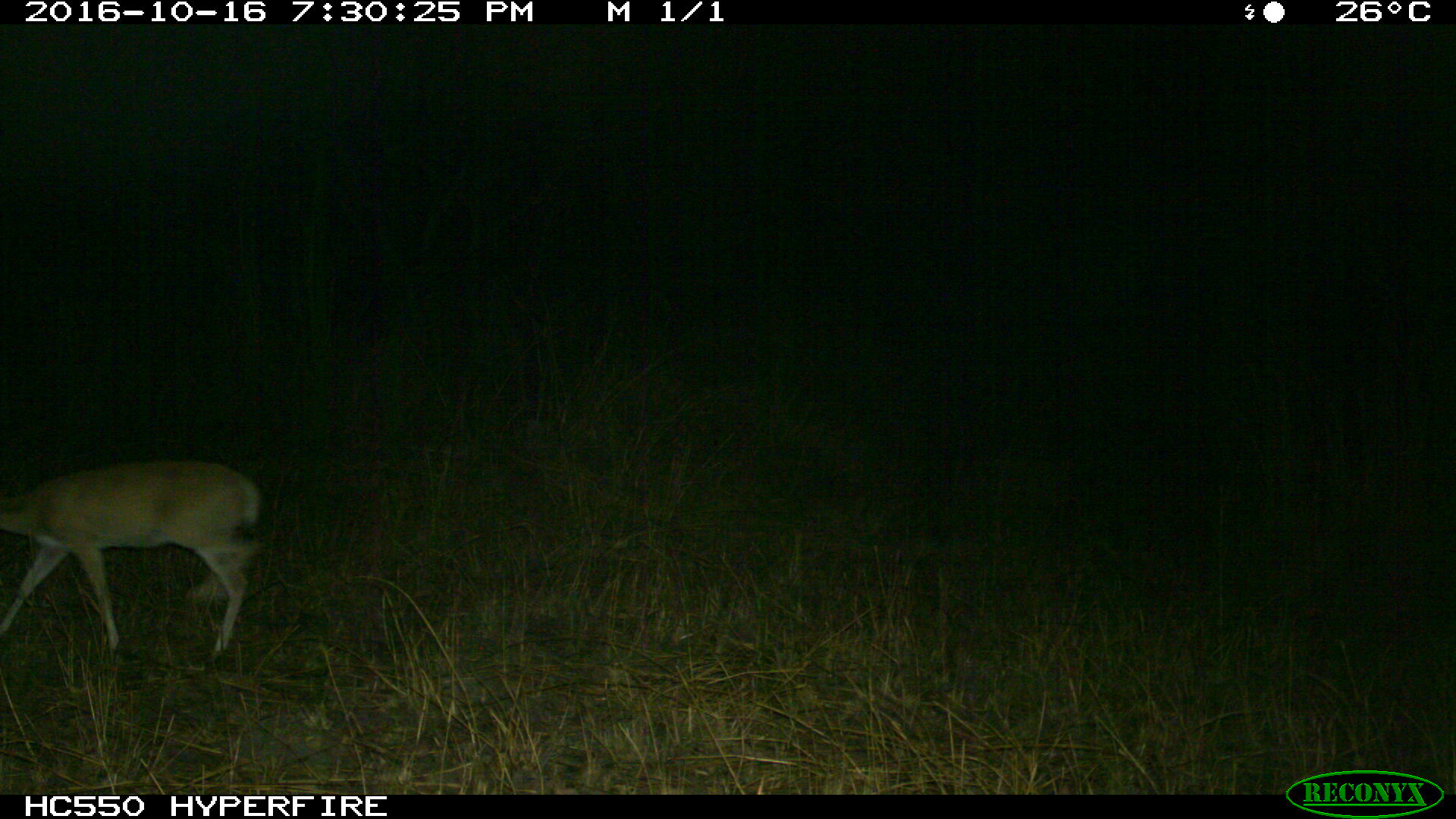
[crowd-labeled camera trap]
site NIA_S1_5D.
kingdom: Animalia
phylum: Chordata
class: Mammalia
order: Artiodactyla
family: Bovidae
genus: Aepyceros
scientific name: Aepyceros melampus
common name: impala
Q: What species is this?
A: Impala (Aepyceros melampus).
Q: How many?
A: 1.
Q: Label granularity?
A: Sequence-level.